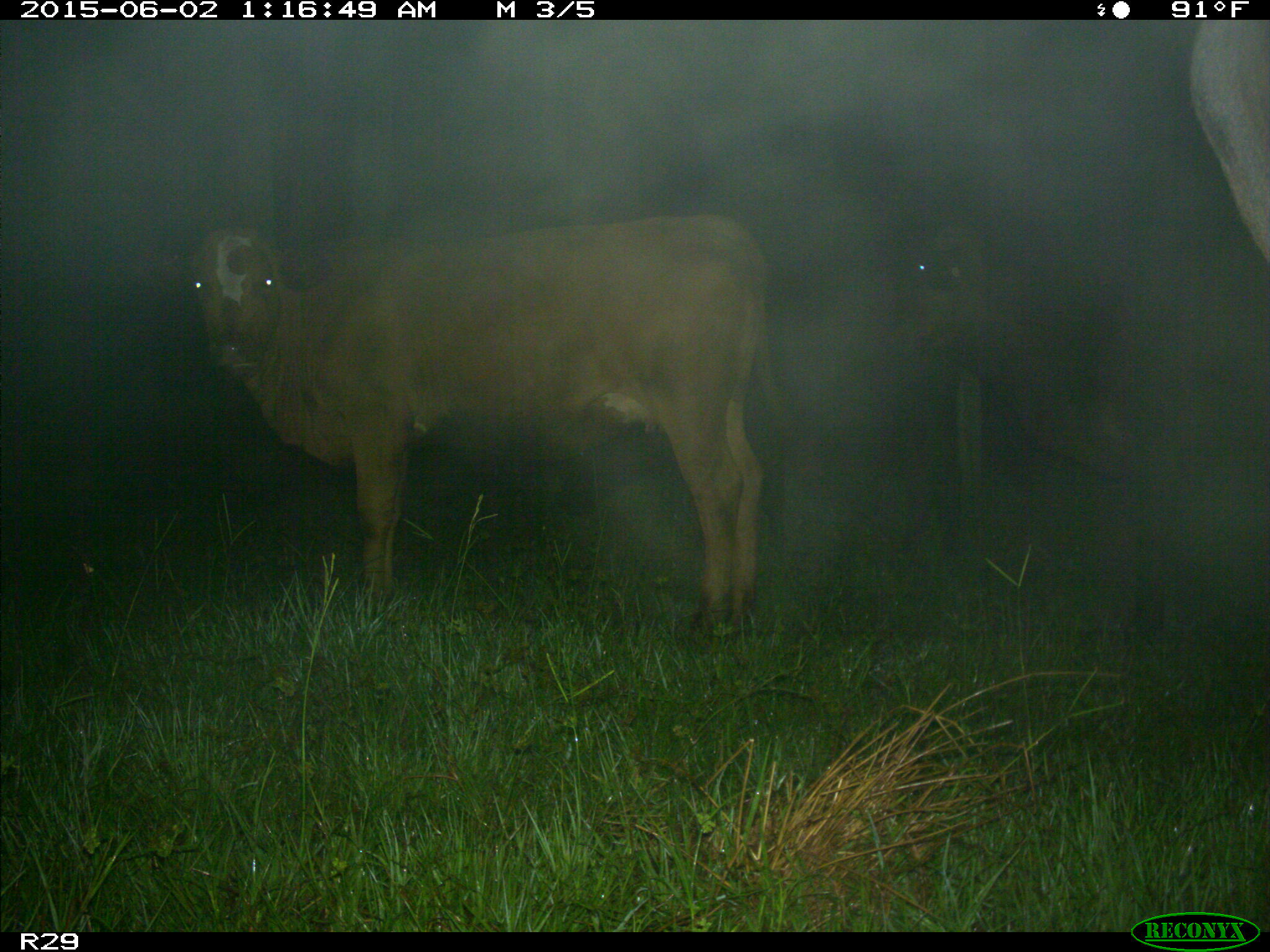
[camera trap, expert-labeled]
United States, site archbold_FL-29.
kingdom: Animalia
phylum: Chordata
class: Mammalia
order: Artiodactyla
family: Bovidae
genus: Bos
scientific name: Bos taurus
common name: domestic cow